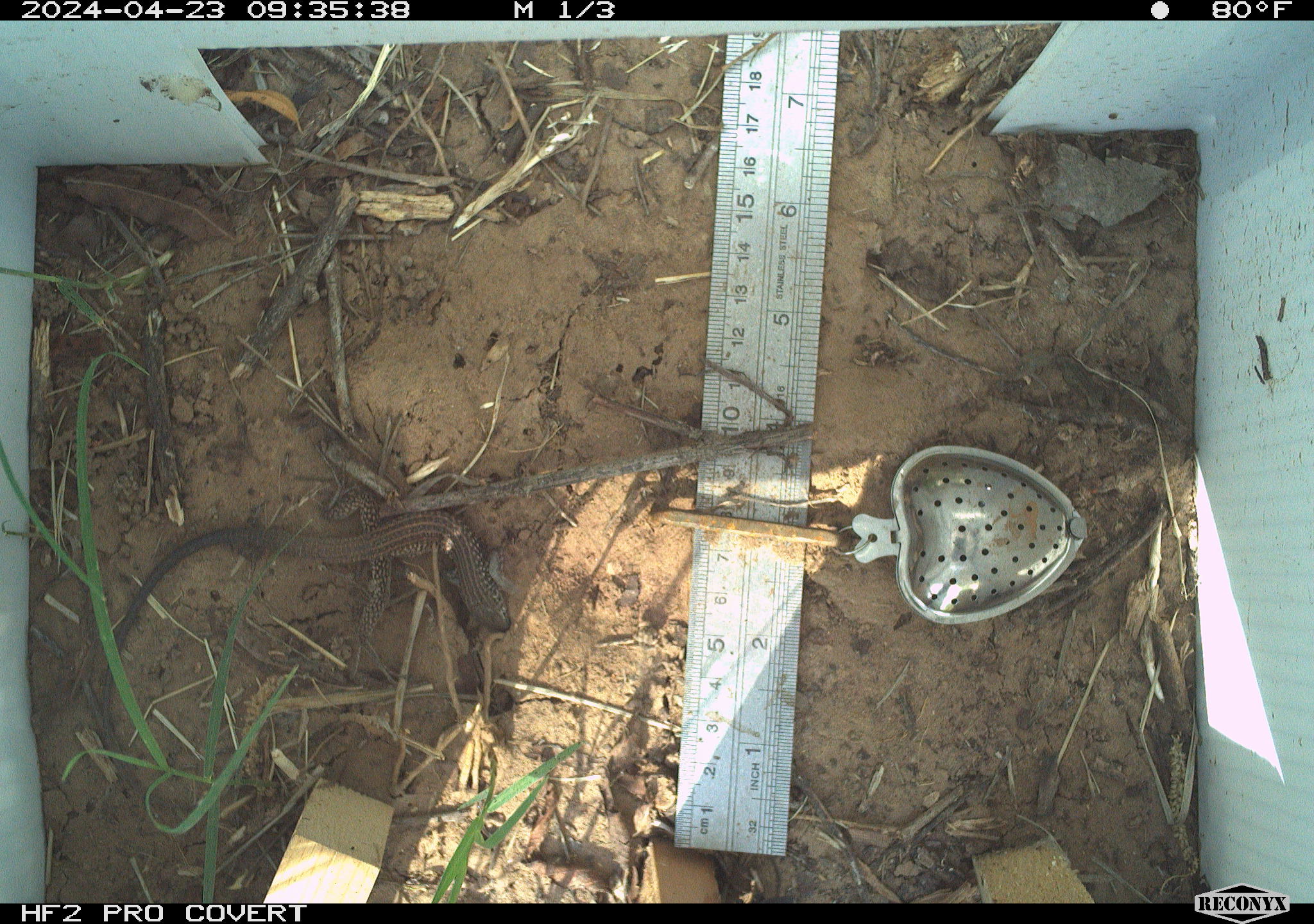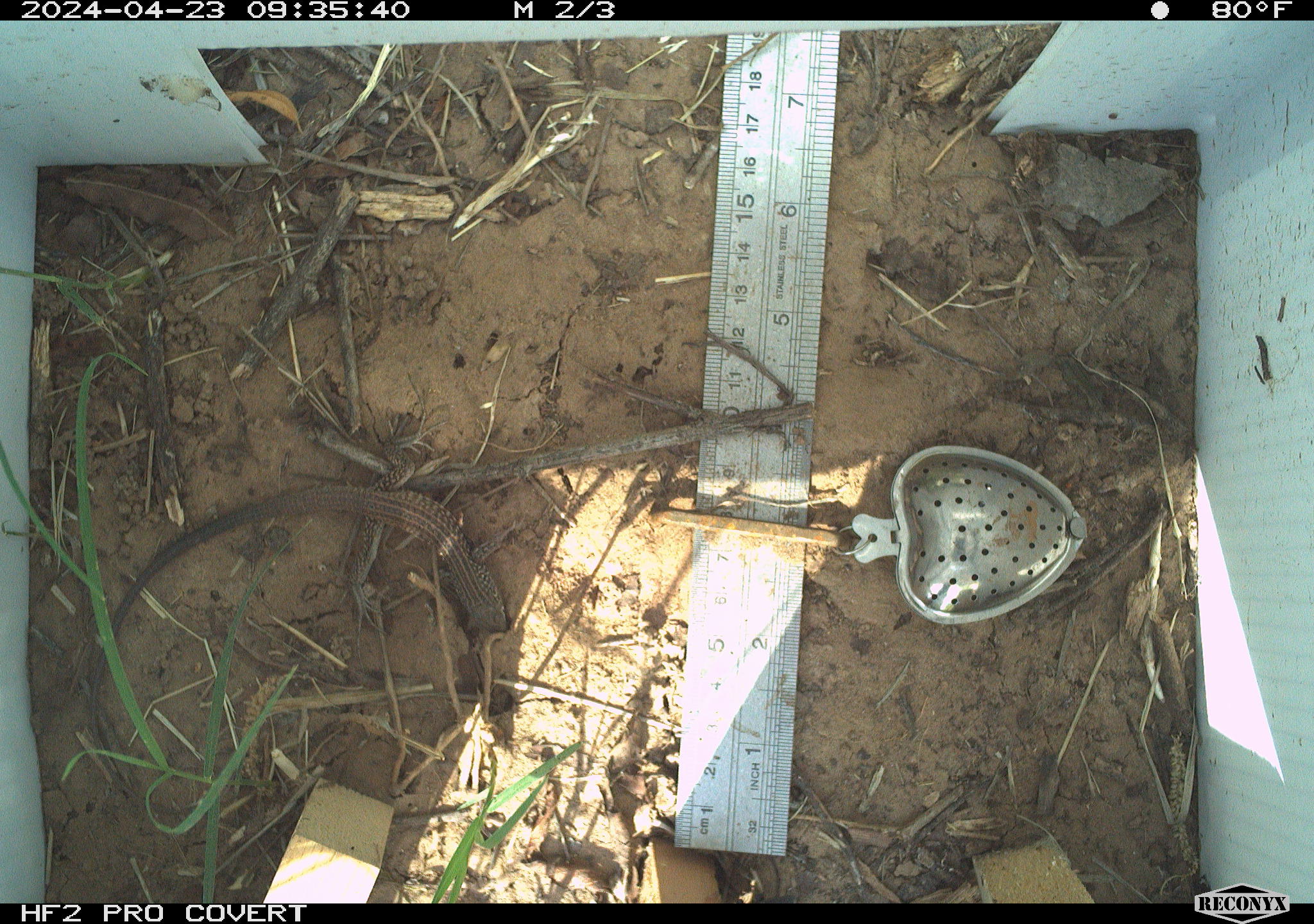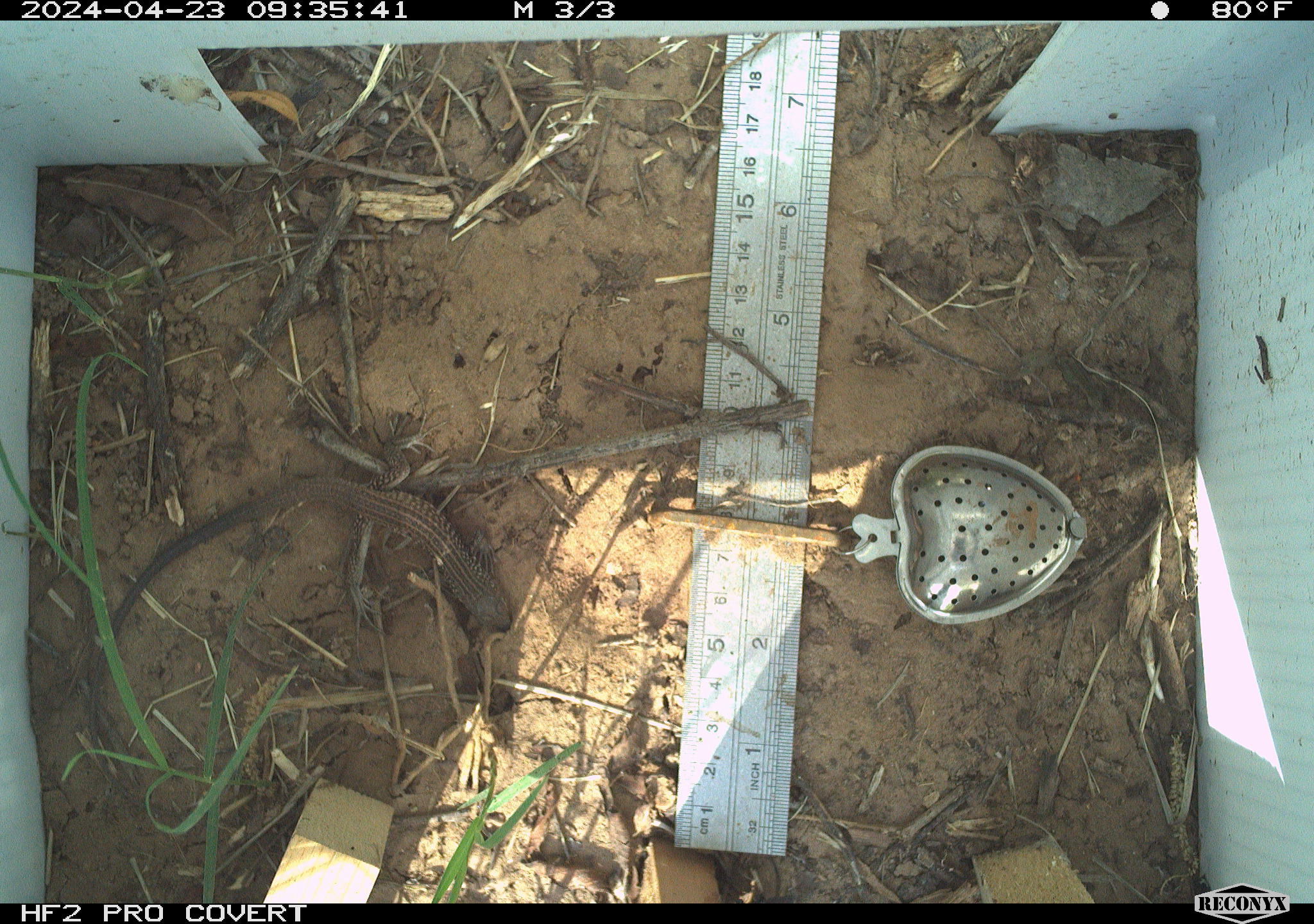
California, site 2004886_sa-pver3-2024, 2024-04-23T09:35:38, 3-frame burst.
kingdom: Animalia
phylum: Chordata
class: Reptilia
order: Squamata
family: Teiidae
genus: Aspidoscelis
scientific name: Aspidoscelis tigris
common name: western whiptail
Western whiptail (Aspidoscelis tigris).